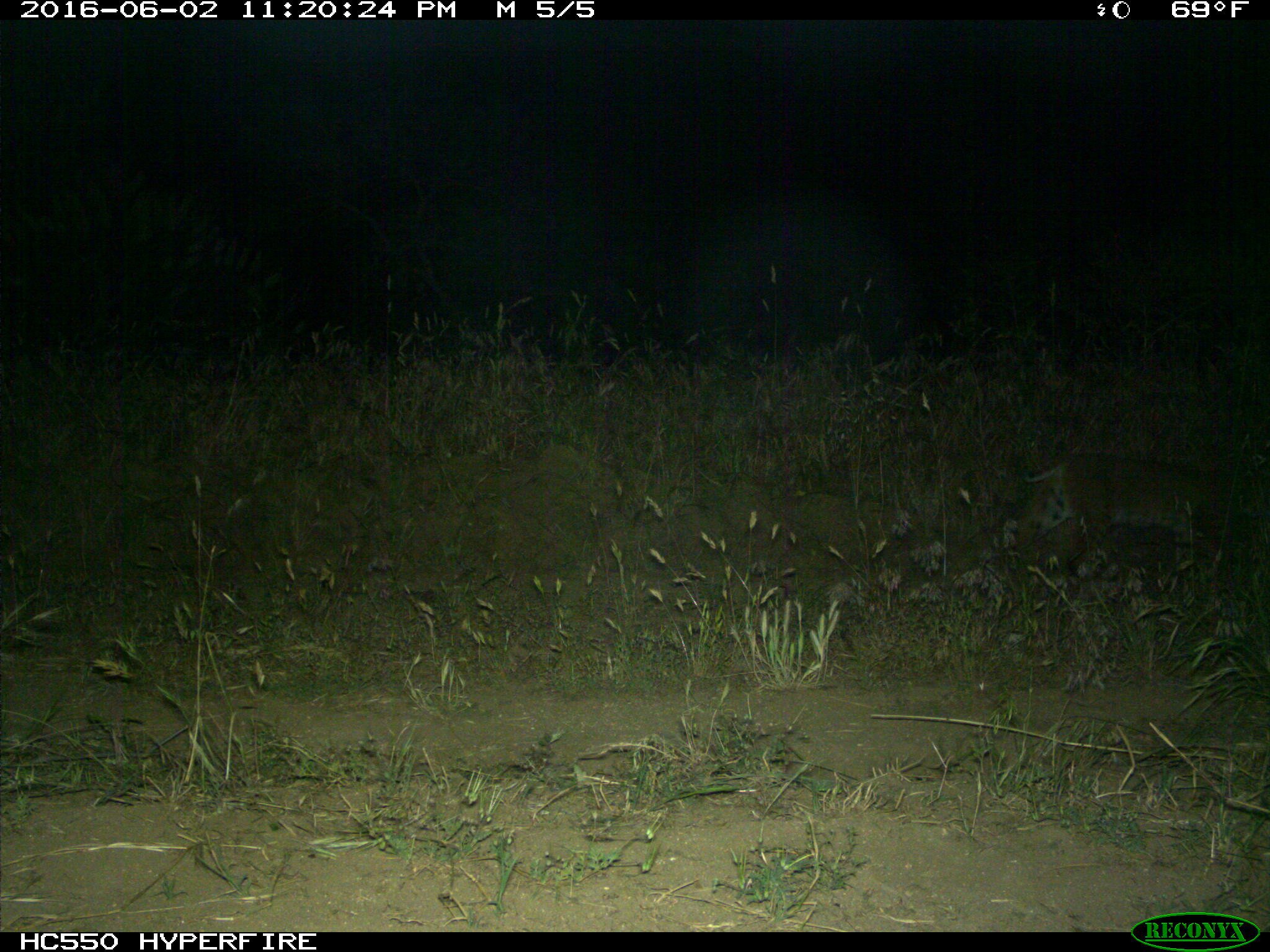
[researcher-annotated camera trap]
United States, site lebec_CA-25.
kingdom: Animalia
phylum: Chordata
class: Mammalia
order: Carnivora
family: Felidae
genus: Lynx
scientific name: Lynx rufus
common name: bobcat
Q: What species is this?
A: Lynx rufus (bobcat).